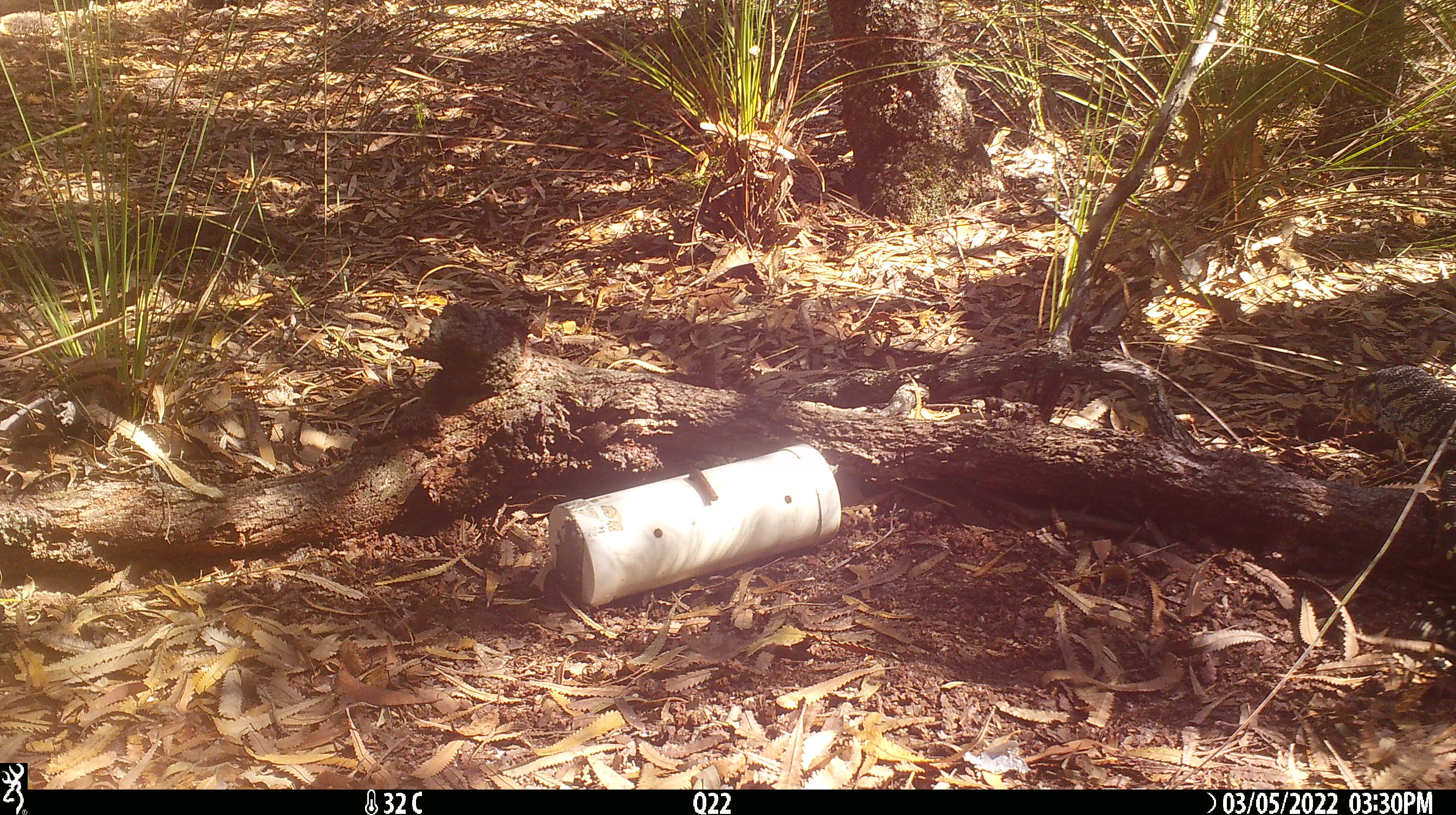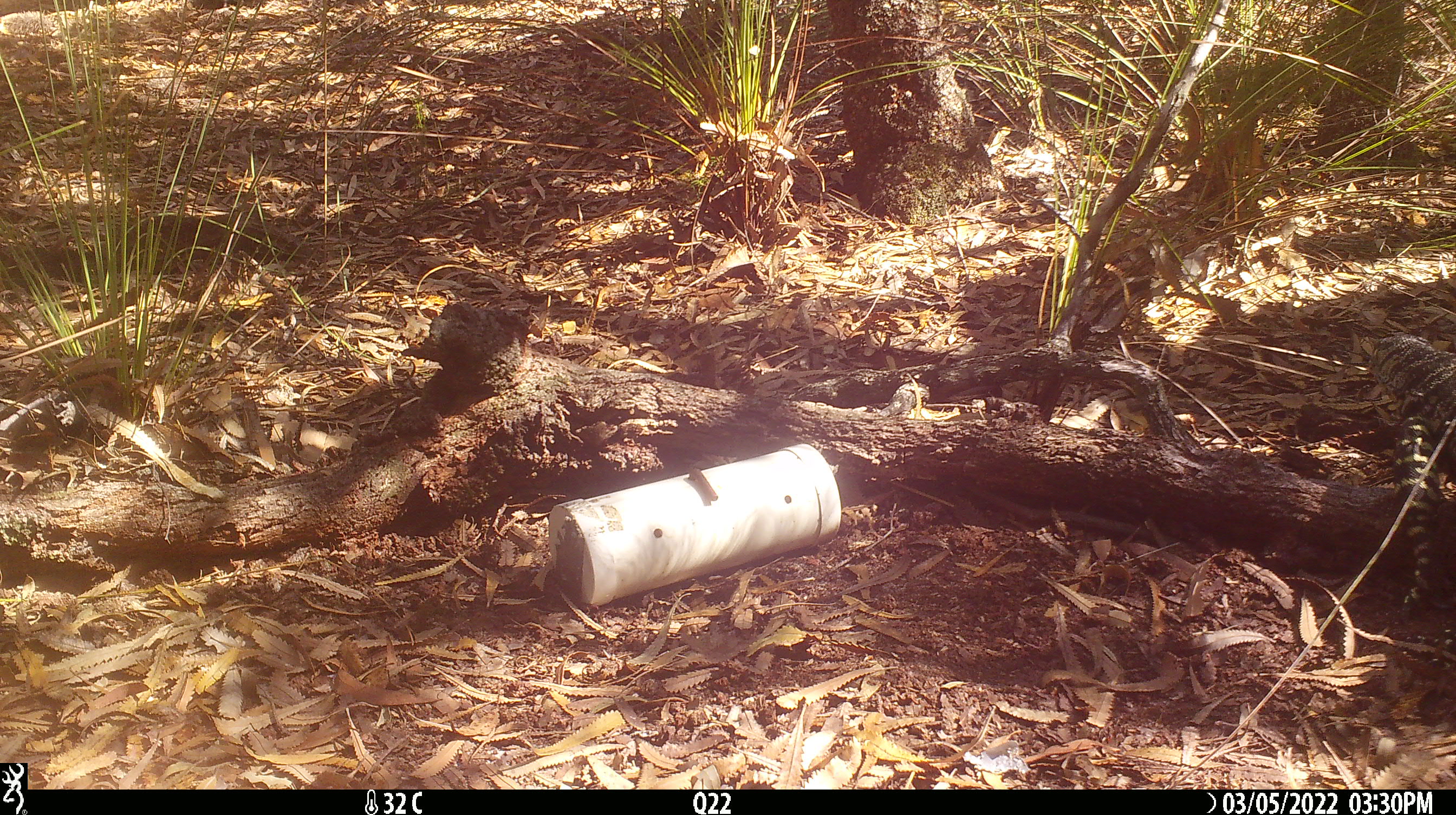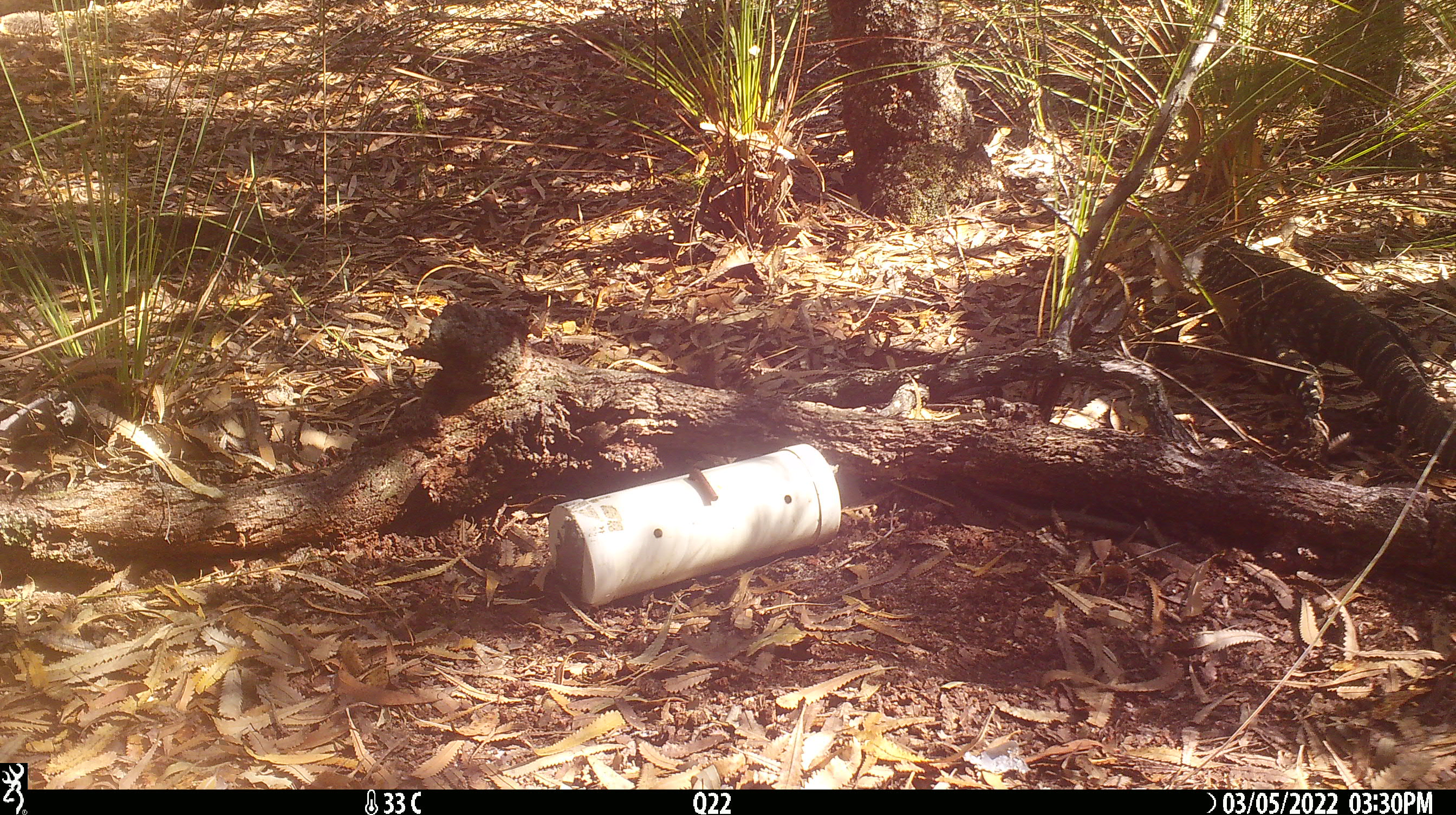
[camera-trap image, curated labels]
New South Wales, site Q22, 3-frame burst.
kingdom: Animalia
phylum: Chordata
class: Reptilia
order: Squamata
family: Varanidae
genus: Varanus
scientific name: Varanus varius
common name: lace monitor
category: goanna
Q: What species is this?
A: Goanna (lace monitor) (Varanus varius).